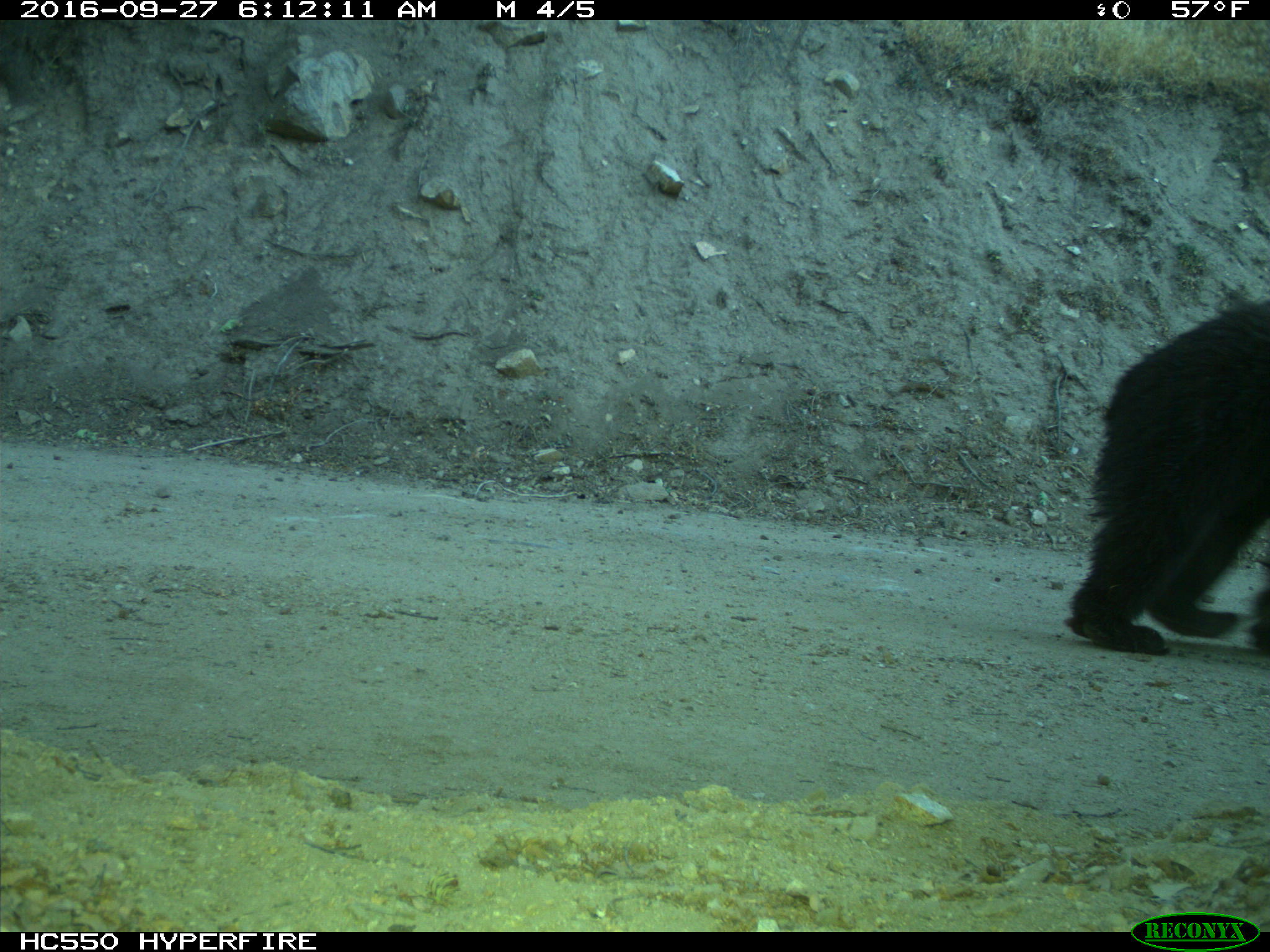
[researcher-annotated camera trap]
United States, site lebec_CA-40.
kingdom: Animalia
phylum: Chordata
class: Mammalia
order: Carnivora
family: Ursidae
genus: Ursus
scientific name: Ursus americanus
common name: american black bear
Ursus americanus (american black bear).